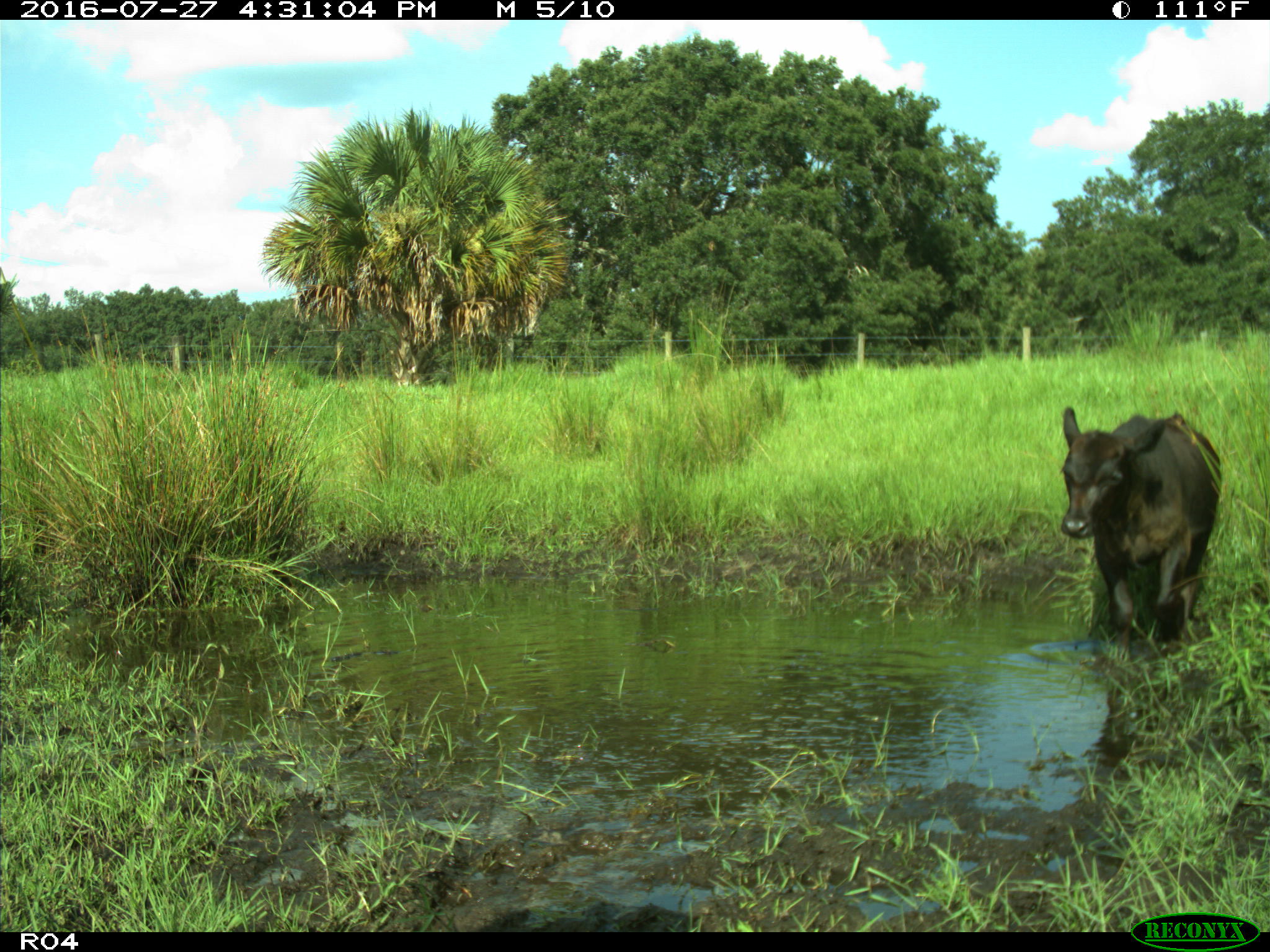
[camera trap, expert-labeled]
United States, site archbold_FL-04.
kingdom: Animalia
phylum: Chordata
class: Mammalia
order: Artiodactyla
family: Bovidae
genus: Bos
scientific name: Bos taurus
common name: domestic cow